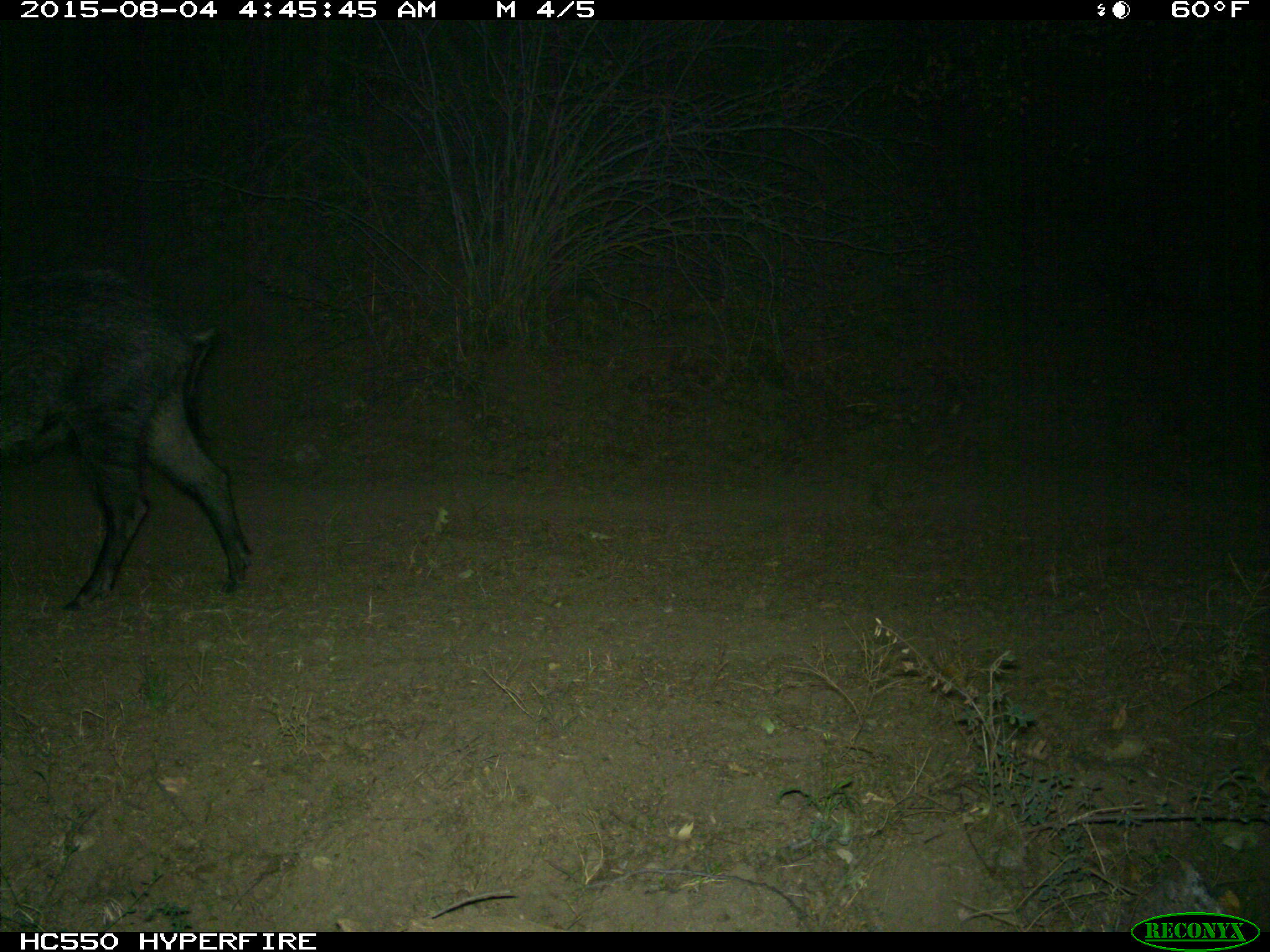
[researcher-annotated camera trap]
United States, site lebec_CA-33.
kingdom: Animalia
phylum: Chordata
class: Mammalia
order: Artiodactyla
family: Suidae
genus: Sus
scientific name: Sus scrofa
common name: wild boar